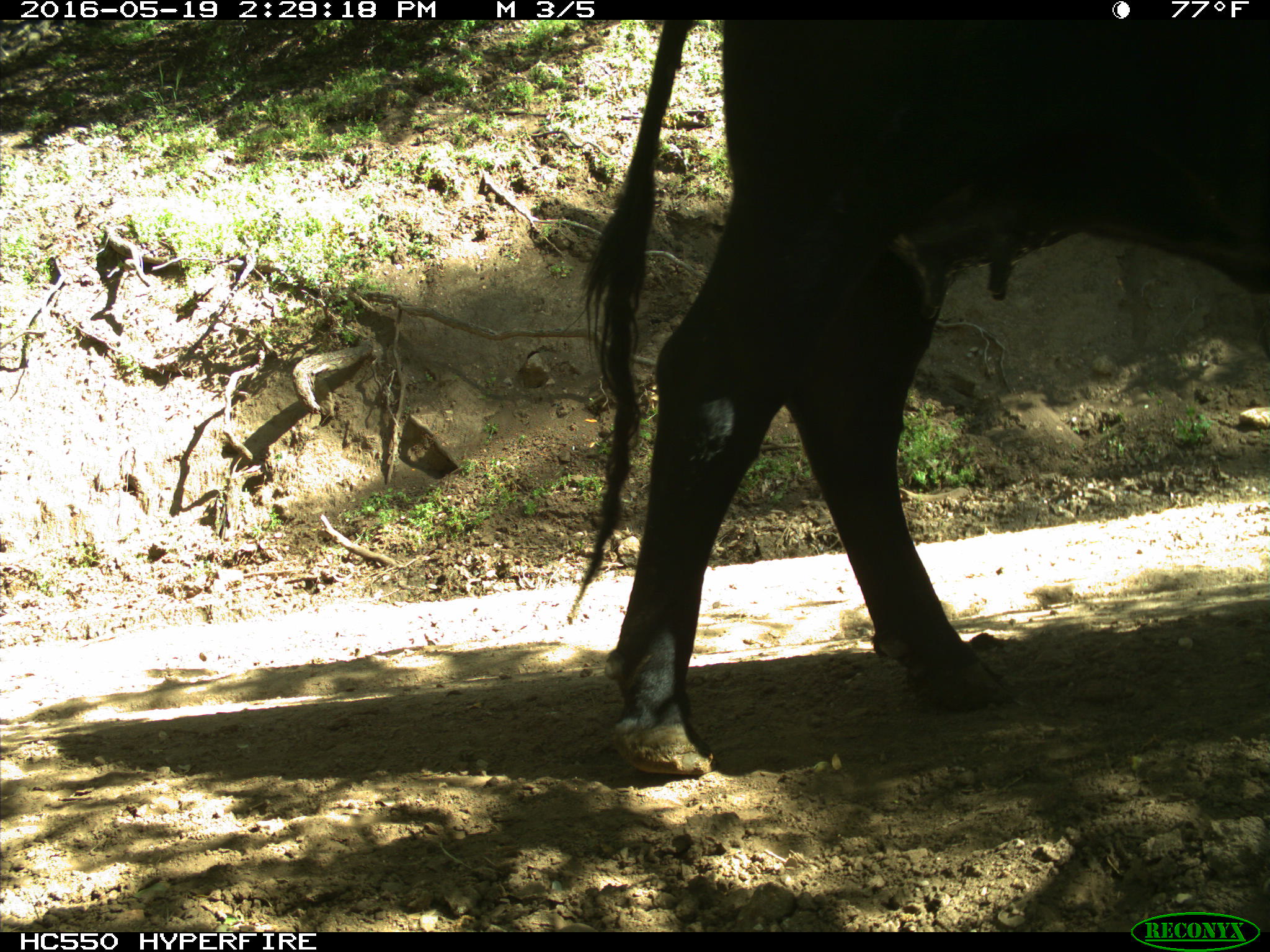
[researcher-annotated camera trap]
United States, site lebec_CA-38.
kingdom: Animalia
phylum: Chordata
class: Mammalia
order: Artiodactyla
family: Bovidae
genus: Bos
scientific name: Bos taurus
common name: domestic cow